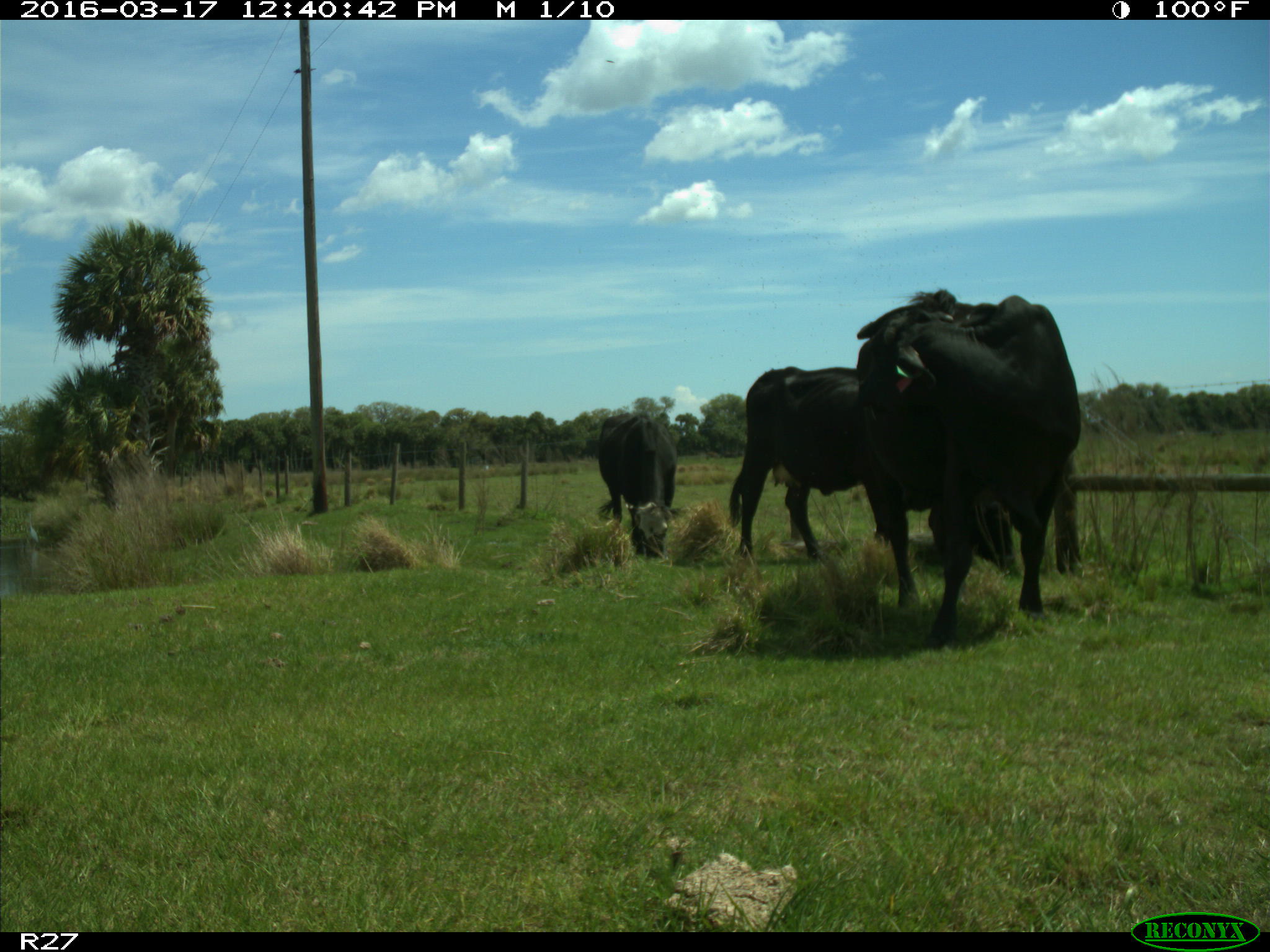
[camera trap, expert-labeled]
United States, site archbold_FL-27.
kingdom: Animalia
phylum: Chordata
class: Mammalia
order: Artiodactyla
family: Bovidae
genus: Bos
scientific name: Bos taurus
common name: domestic cow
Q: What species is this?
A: Bos taurus (domestic cow).